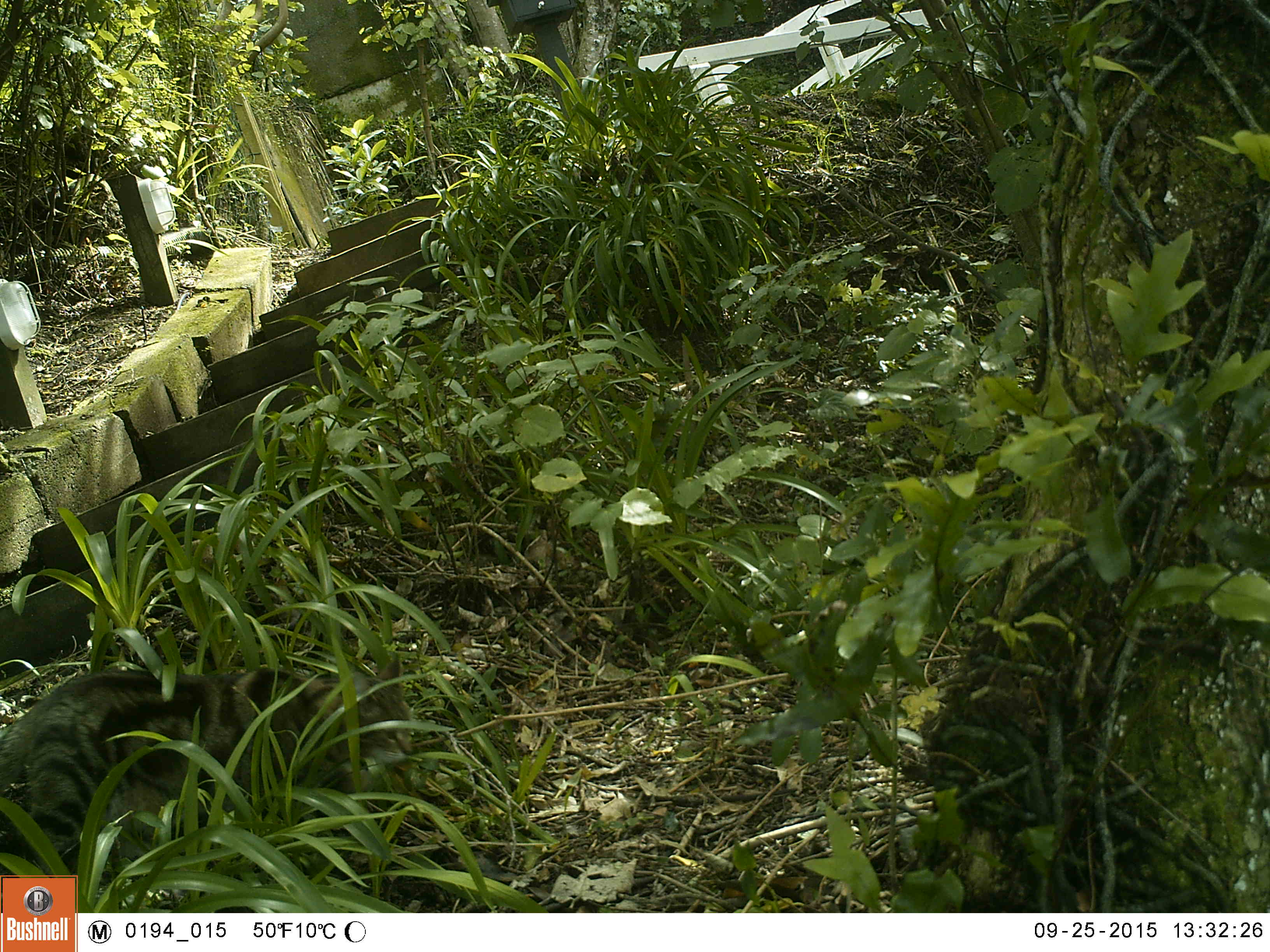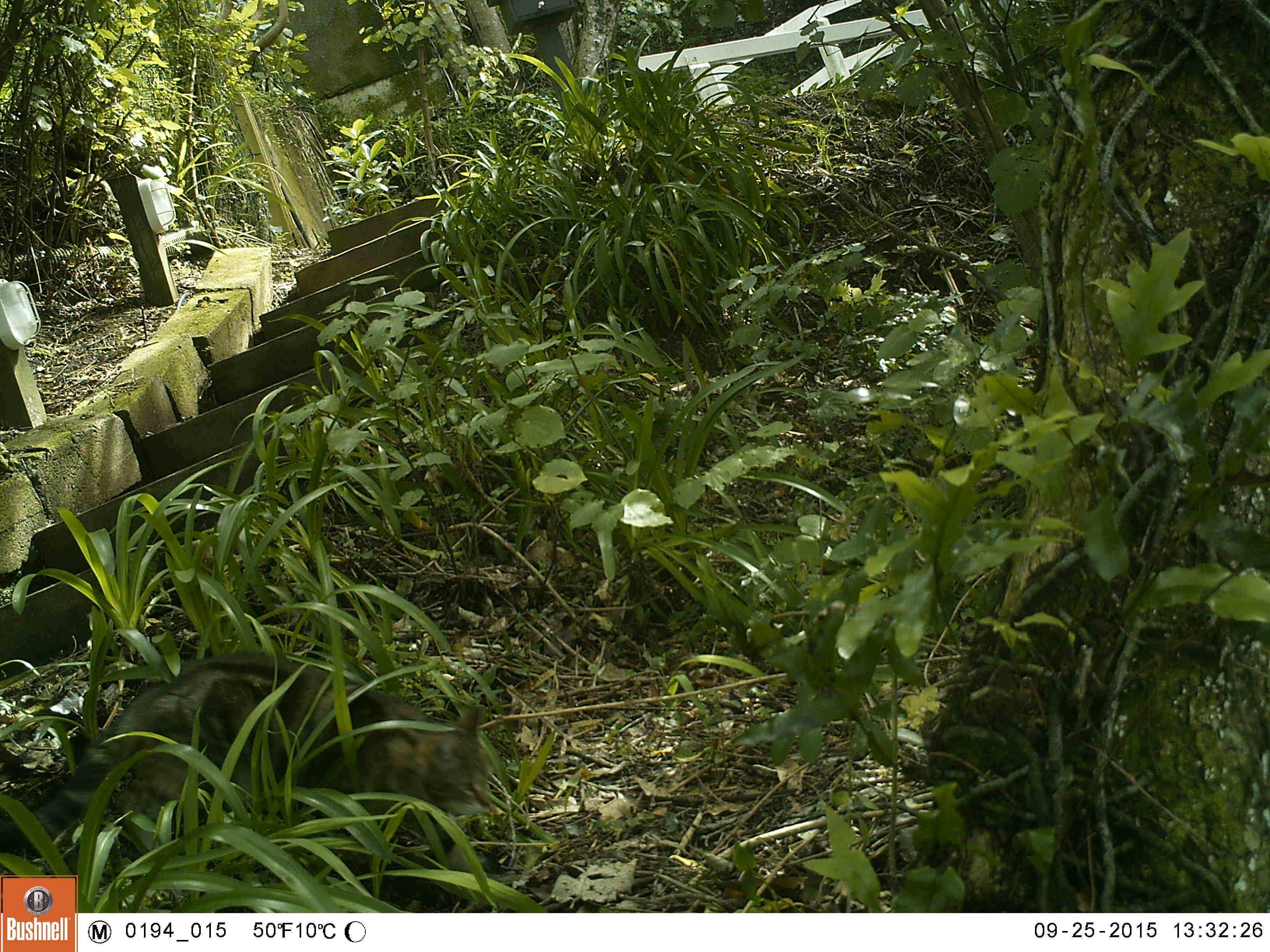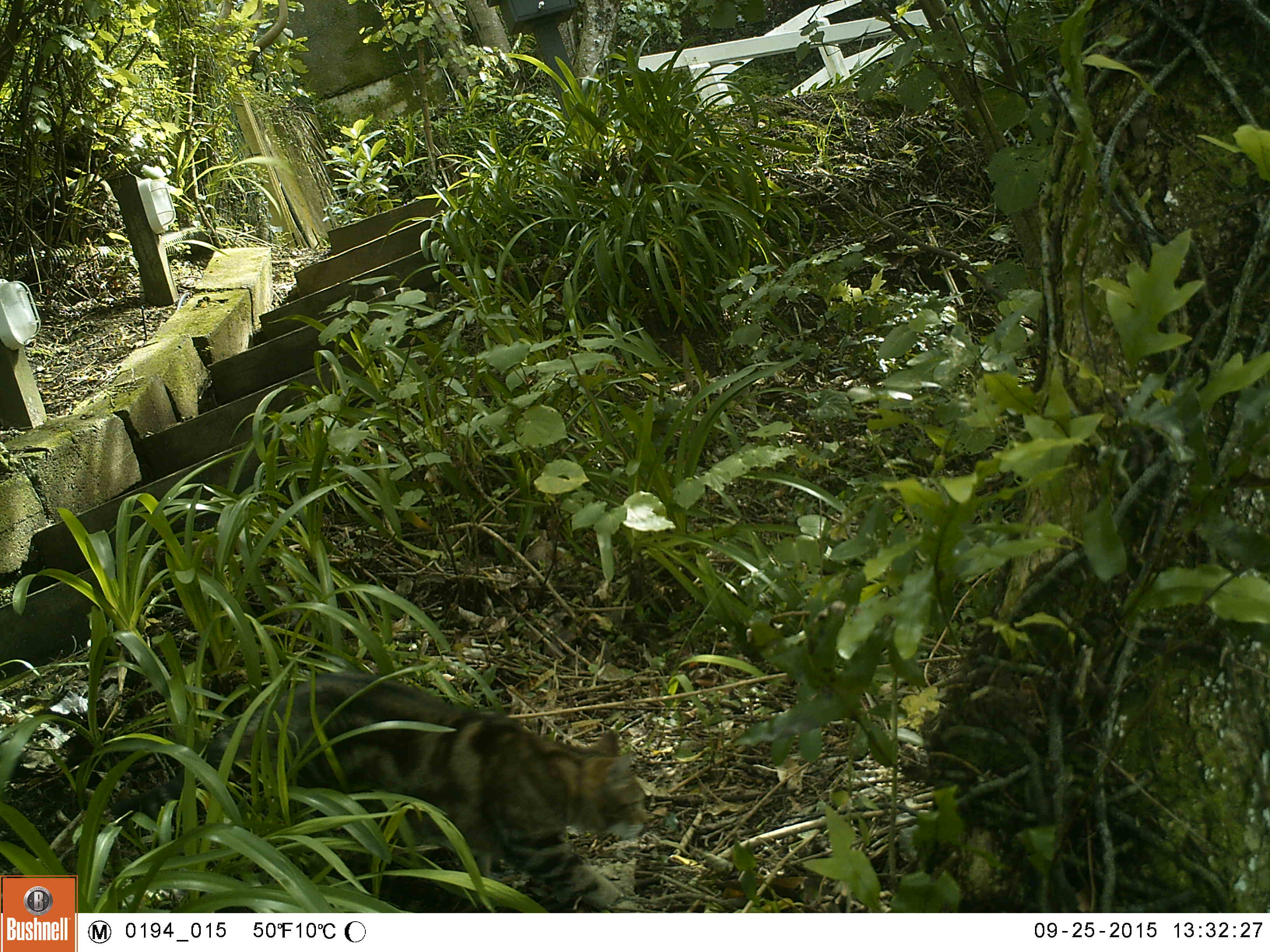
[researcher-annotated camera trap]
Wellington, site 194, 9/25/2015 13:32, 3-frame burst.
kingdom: Animalia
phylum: Chordata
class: Mammalia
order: Carnivora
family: Felidae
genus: Felis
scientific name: Felis catus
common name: cat